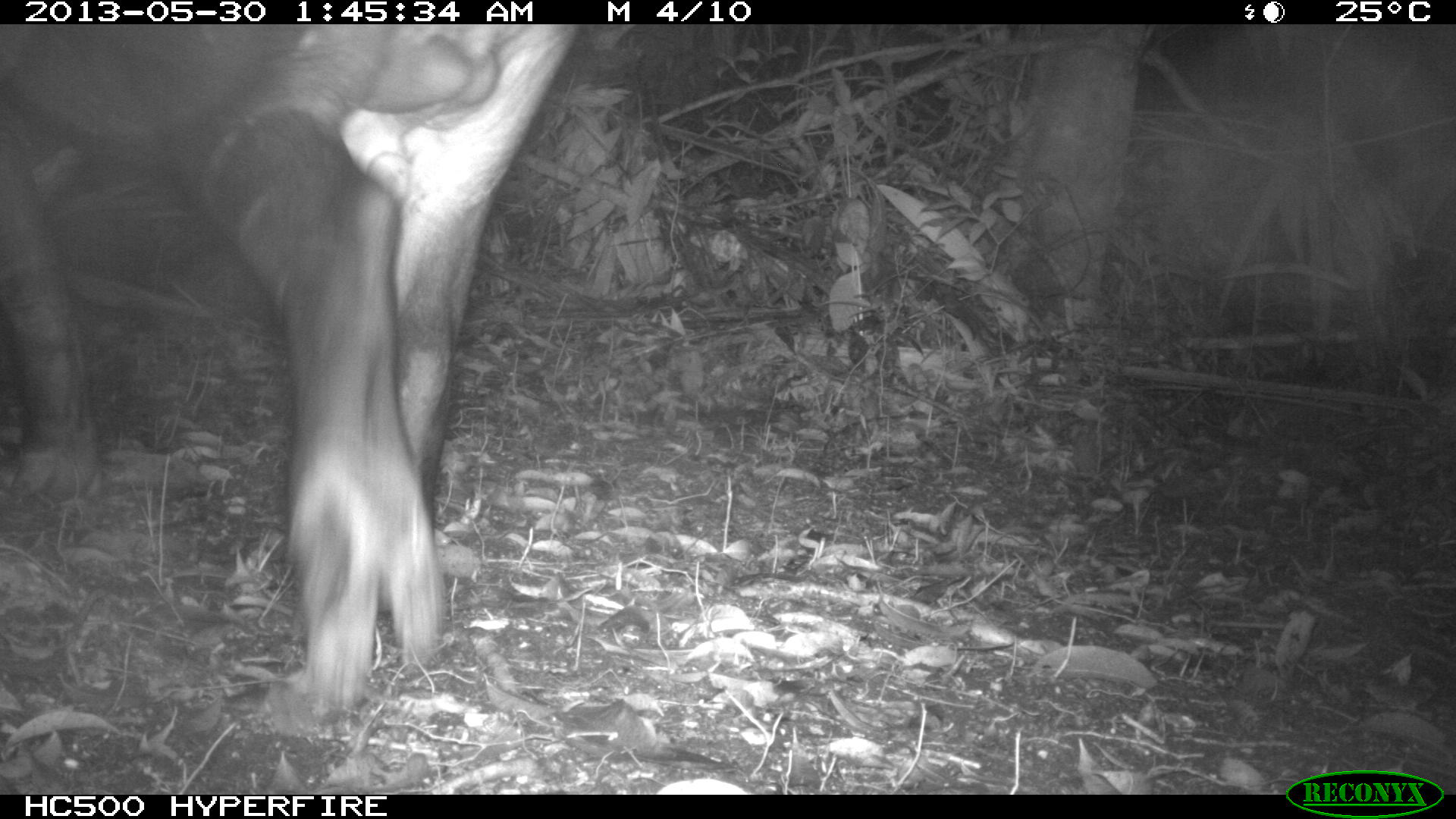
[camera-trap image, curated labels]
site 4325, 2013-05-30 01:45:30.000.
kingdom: Animalia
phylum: Chordata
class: Mammalia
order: Perissodactyla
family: Tapiridae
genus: Tapirus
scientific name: Tapirus bairdii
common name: baird's tapir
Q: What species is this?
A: Tapirus bairdii (baird's tapir).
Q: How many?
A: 1.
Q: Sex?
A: Male.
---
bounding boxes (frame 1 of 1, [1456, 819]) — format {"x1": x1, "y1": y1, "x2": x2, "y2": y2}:
tapirus bairdii: {"x1": 2, "y1": 24, "x2": 580, "y2": 709}